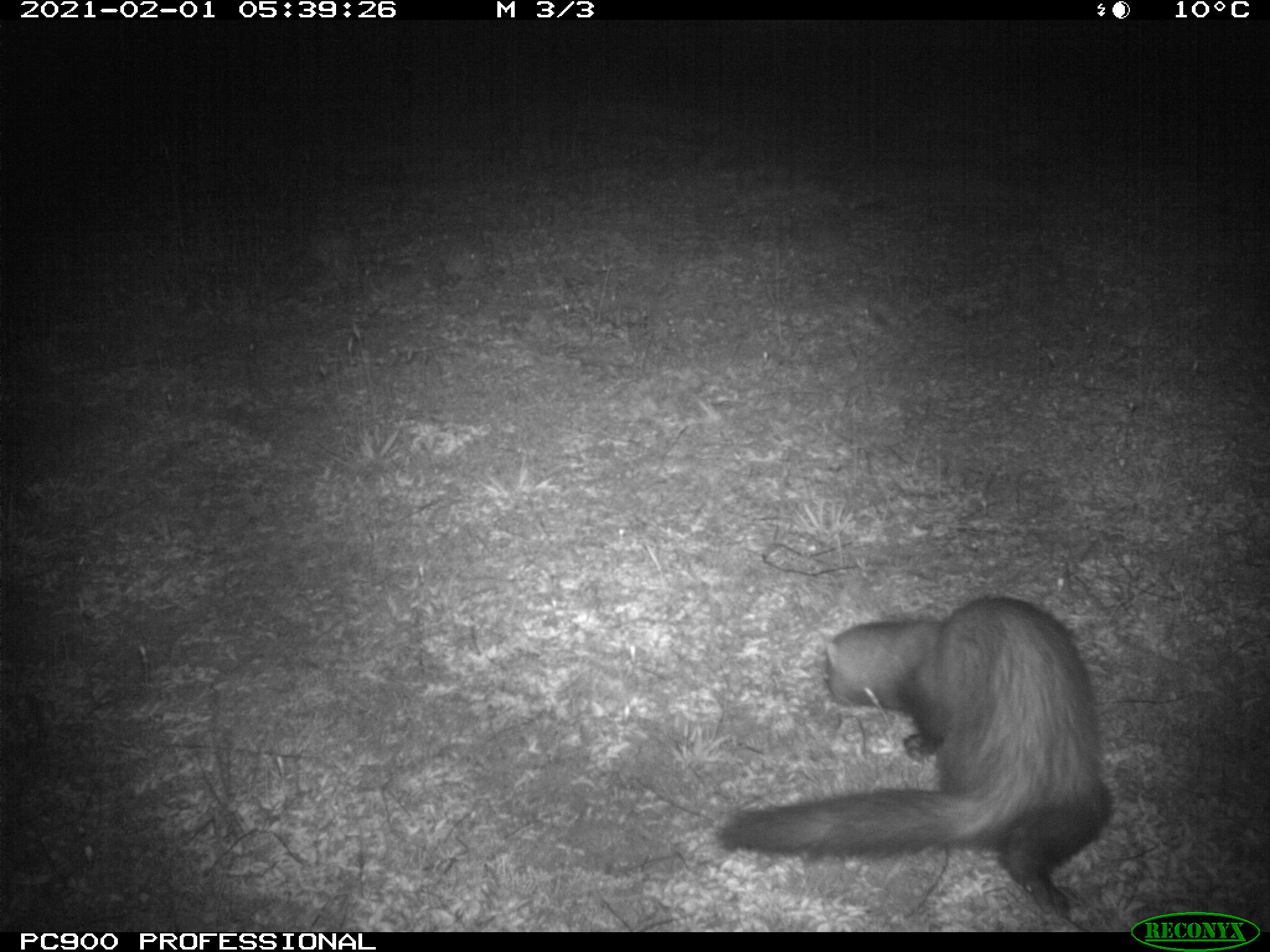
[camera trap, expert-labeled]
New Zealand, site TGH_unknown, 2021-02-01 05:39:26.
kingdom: Animalia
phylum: Chordata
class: Mammalia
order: Carnivora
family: Mustelidae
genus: Mustela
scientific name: Mustela furo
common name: ferret